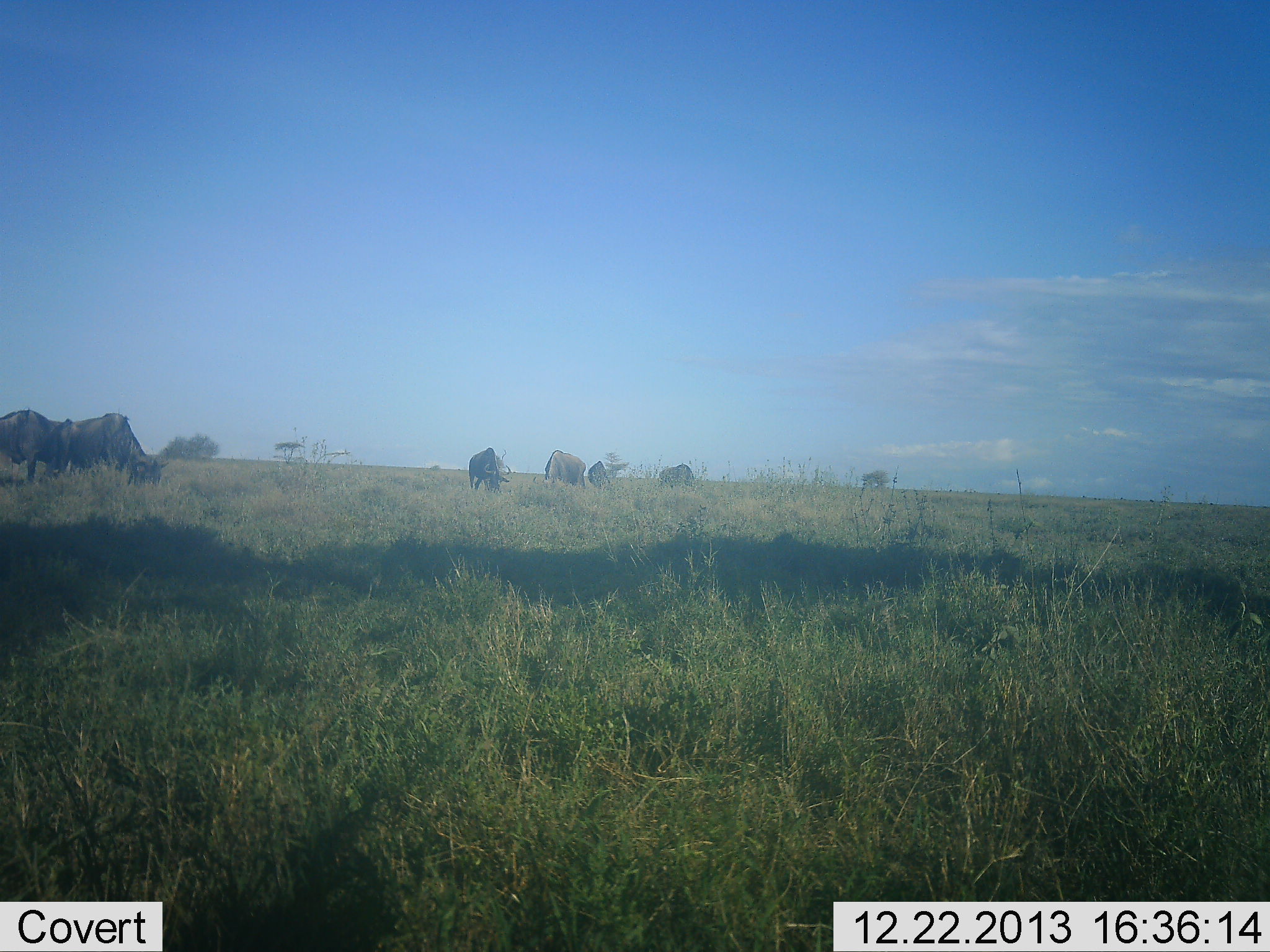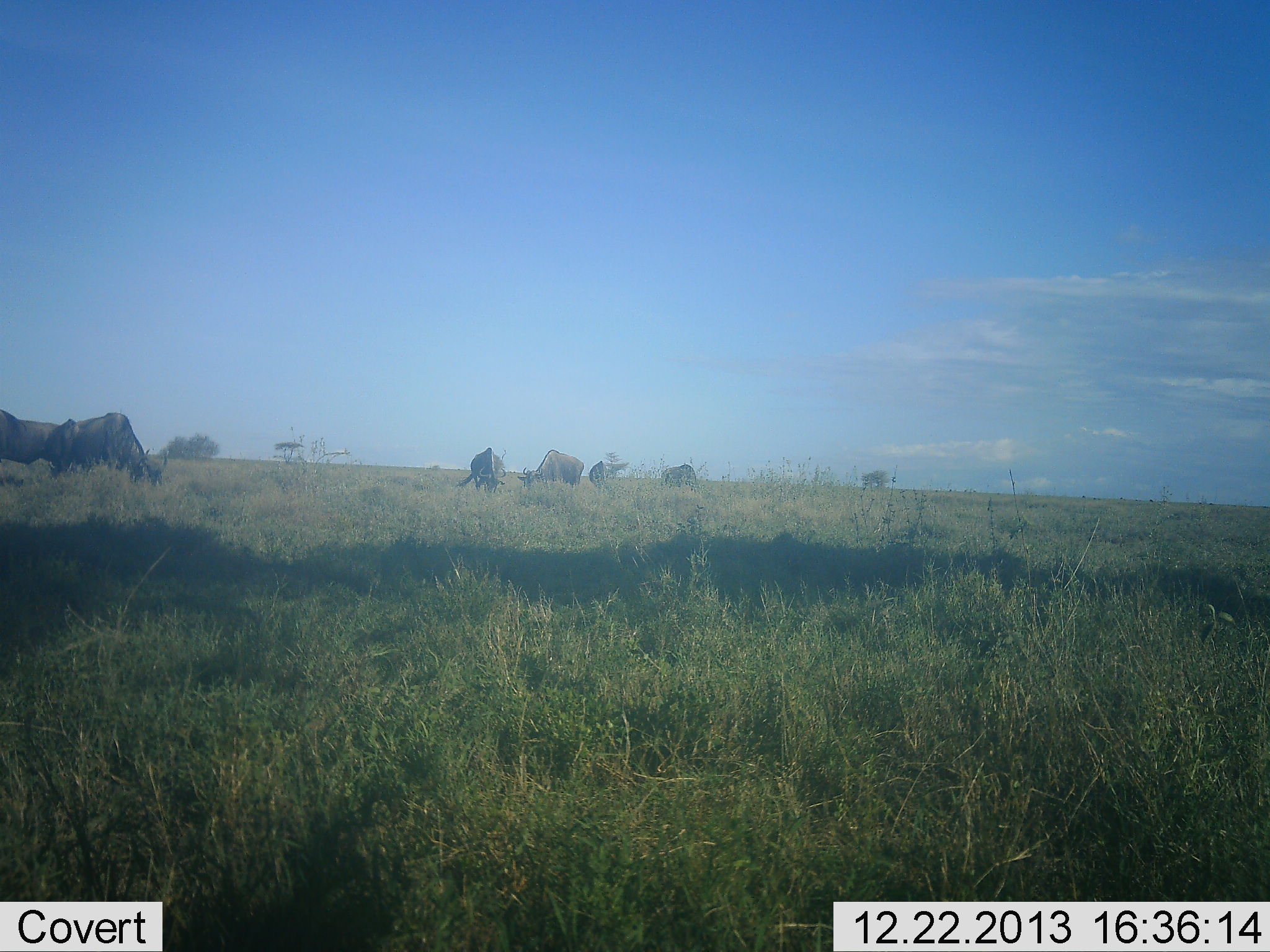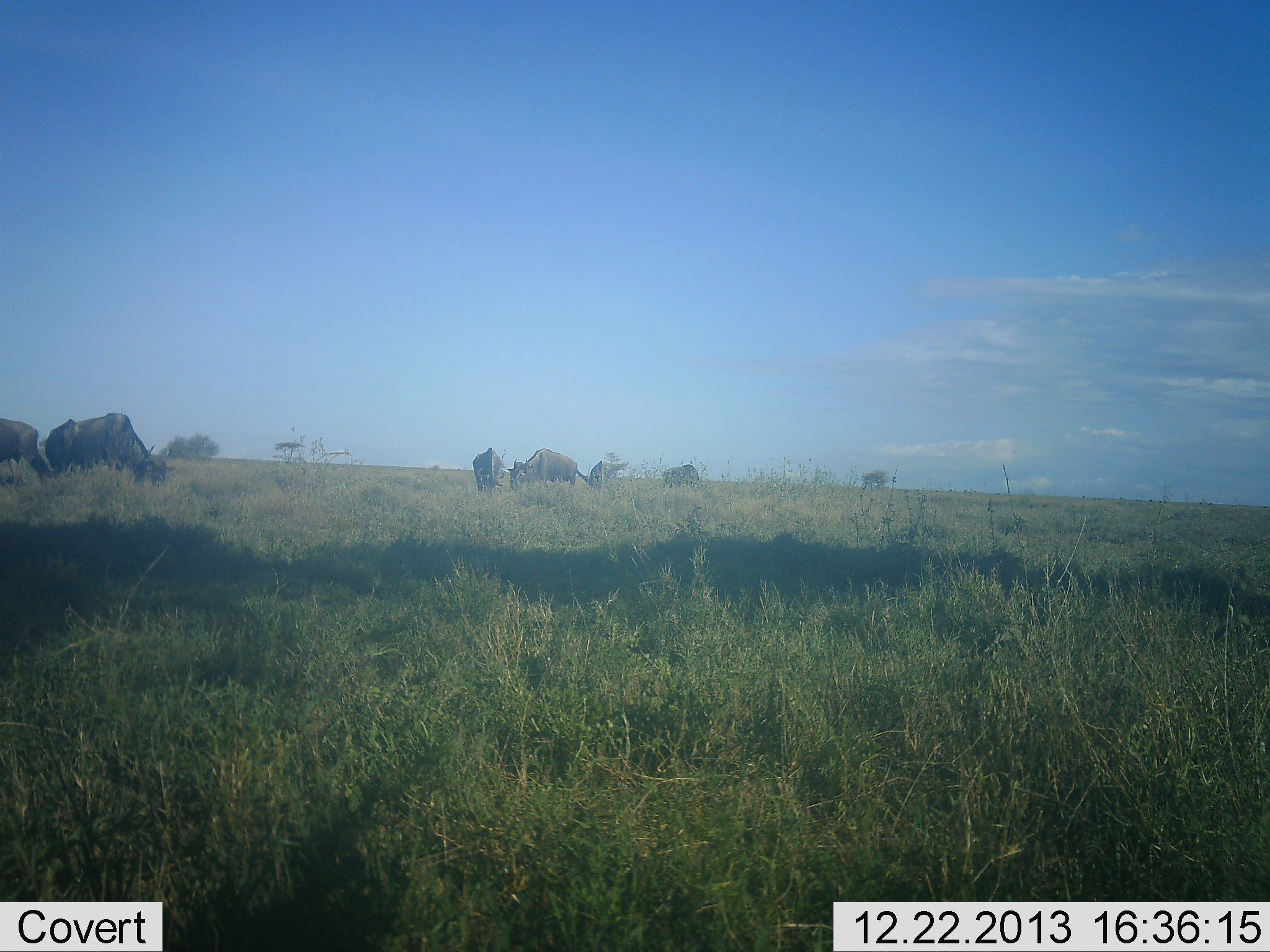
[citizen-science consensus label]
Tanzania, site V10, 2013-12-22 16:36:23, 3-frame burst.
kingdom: Animalia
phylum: Chordata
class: Mammalia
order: Artiodactyla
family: Bovidae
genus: Connochaetes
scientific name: Connochaetes taurinus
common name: blue wildebeest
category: wildebeest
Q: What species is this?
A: Wildebeest (blue wildebeest) (Connochaetes taurinus).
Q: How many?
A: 6.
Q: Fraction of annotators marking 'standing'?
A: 30%.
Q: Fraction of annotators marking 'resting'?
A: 0%.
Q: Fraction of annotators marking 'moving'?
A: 30%.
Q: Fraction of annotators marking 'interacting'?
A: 0%.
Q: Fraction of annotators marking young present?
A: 0%.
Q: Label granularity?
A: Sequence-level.